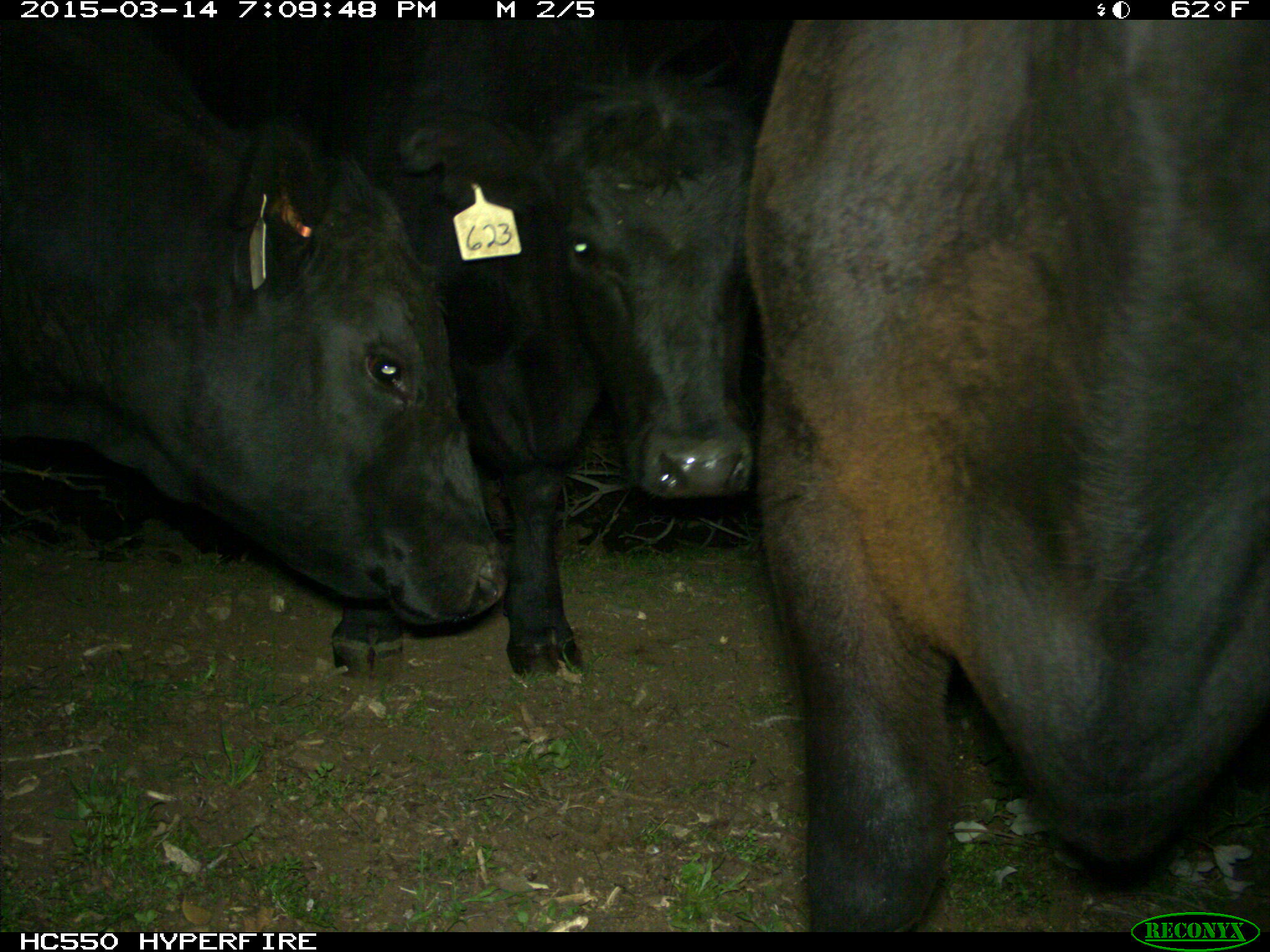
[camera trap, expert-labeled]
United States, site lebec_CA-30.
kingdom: Animalia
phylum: Chordata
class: Mammalia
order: Artiodactyla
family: Bovidae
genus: Bos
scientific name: Bos taurus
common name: domestic cow